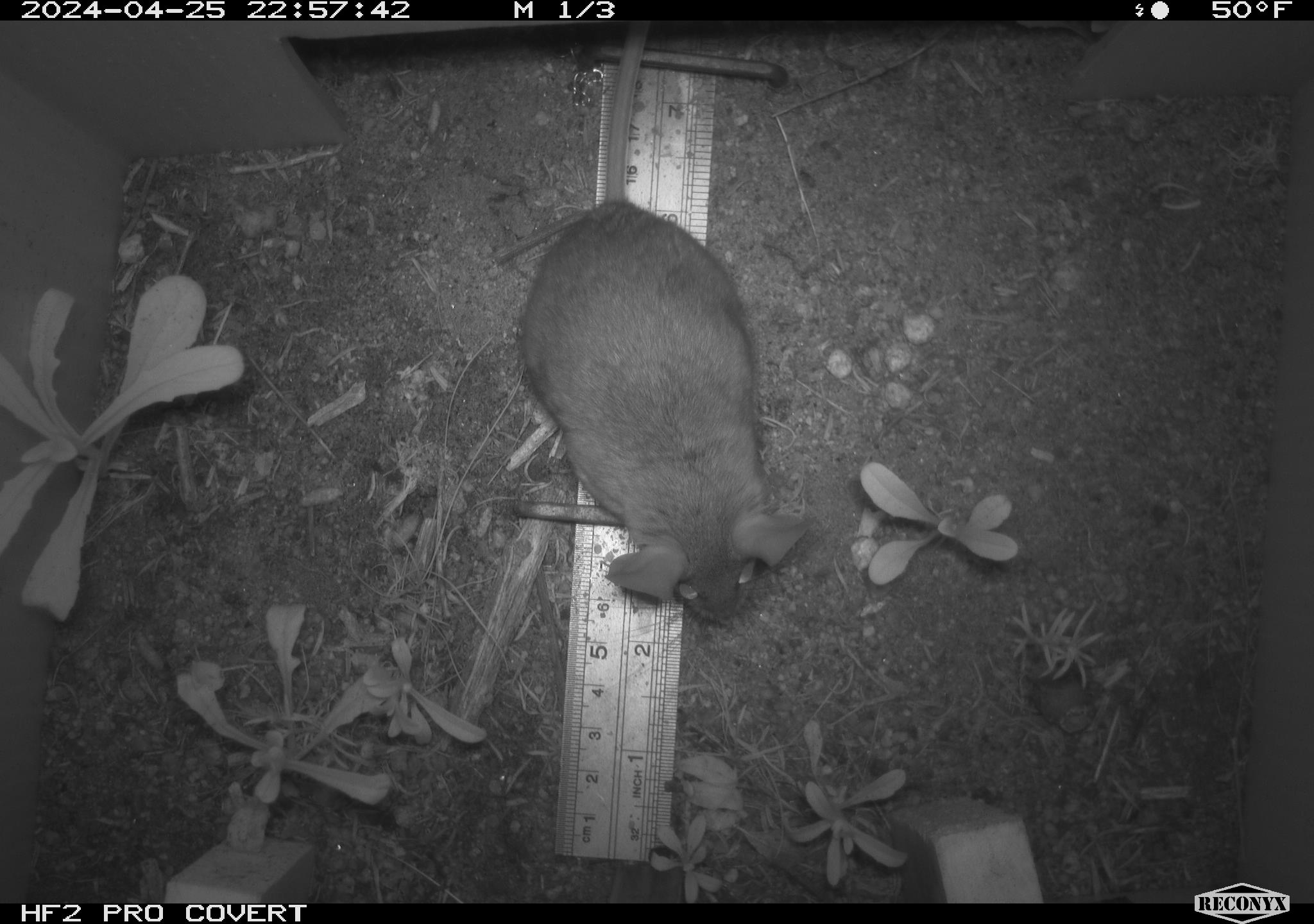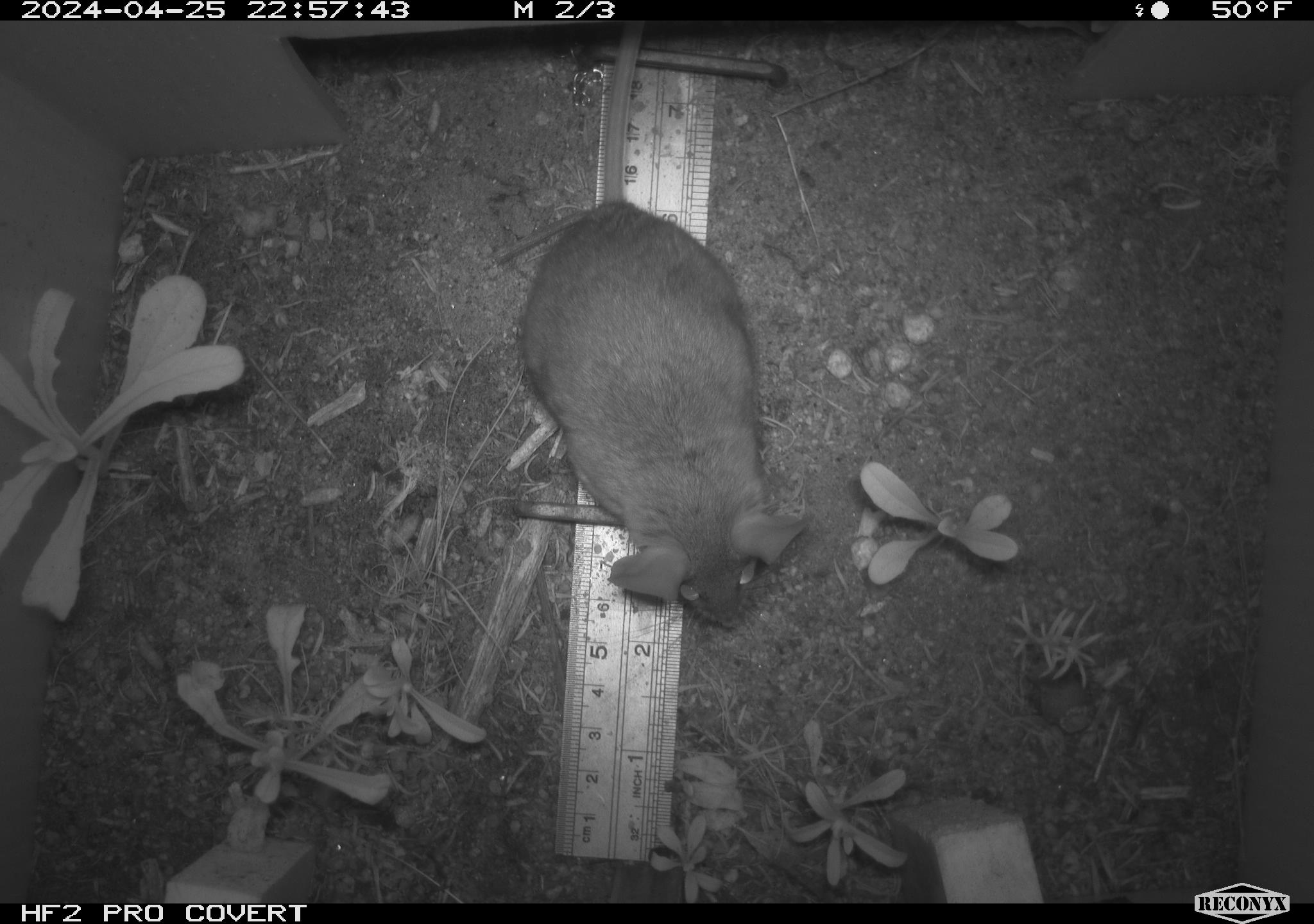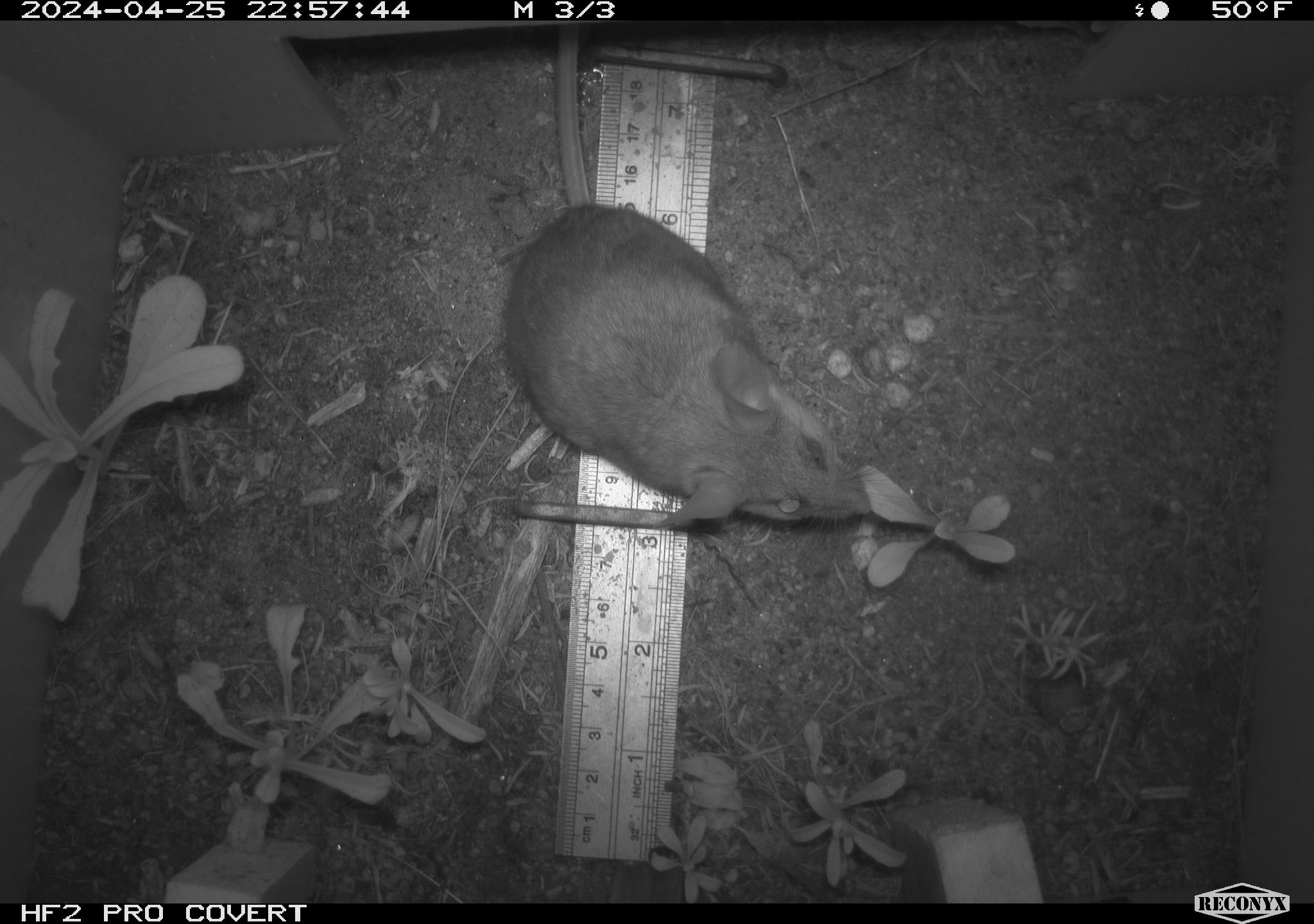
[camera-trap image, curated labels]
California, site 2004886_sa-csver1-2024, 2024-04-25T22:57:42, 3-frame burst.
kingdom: Animalia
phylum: Chordata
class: Mammalia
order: Rodentia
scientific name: Rodentia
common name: rodent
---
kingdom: Animalia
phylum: Chordata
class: Mammalia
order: Rodentia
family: Cricetidae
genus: Neotoma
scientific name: Neotoma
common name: pack rat or woodrat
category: neotoma species